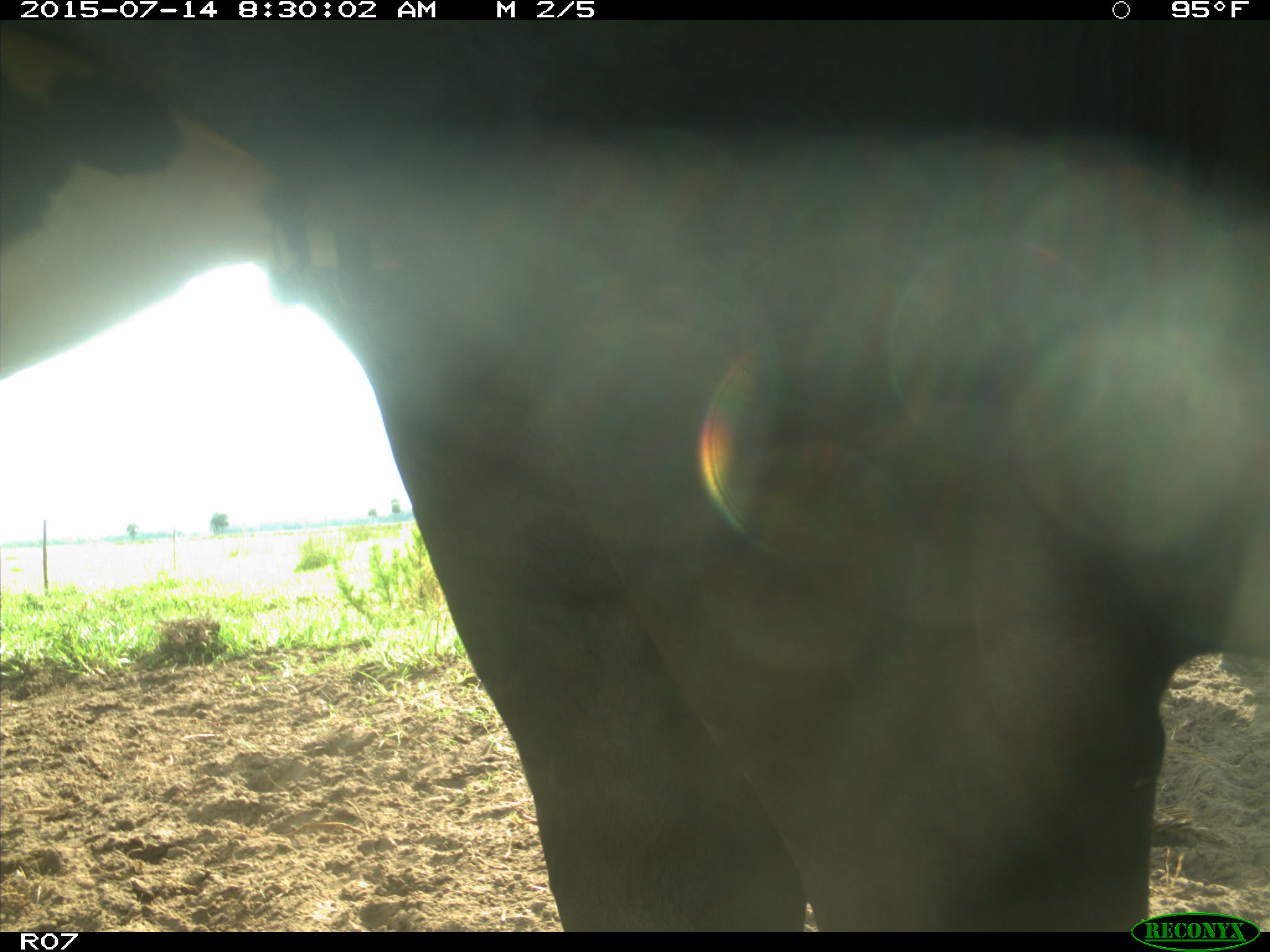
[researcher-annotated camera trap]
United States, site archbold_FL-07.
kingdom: Animalia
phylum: Chordata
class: Mammalia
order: Artiodactyla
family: Bovidae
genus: Bos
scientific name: Bos taurus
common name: domestic cow